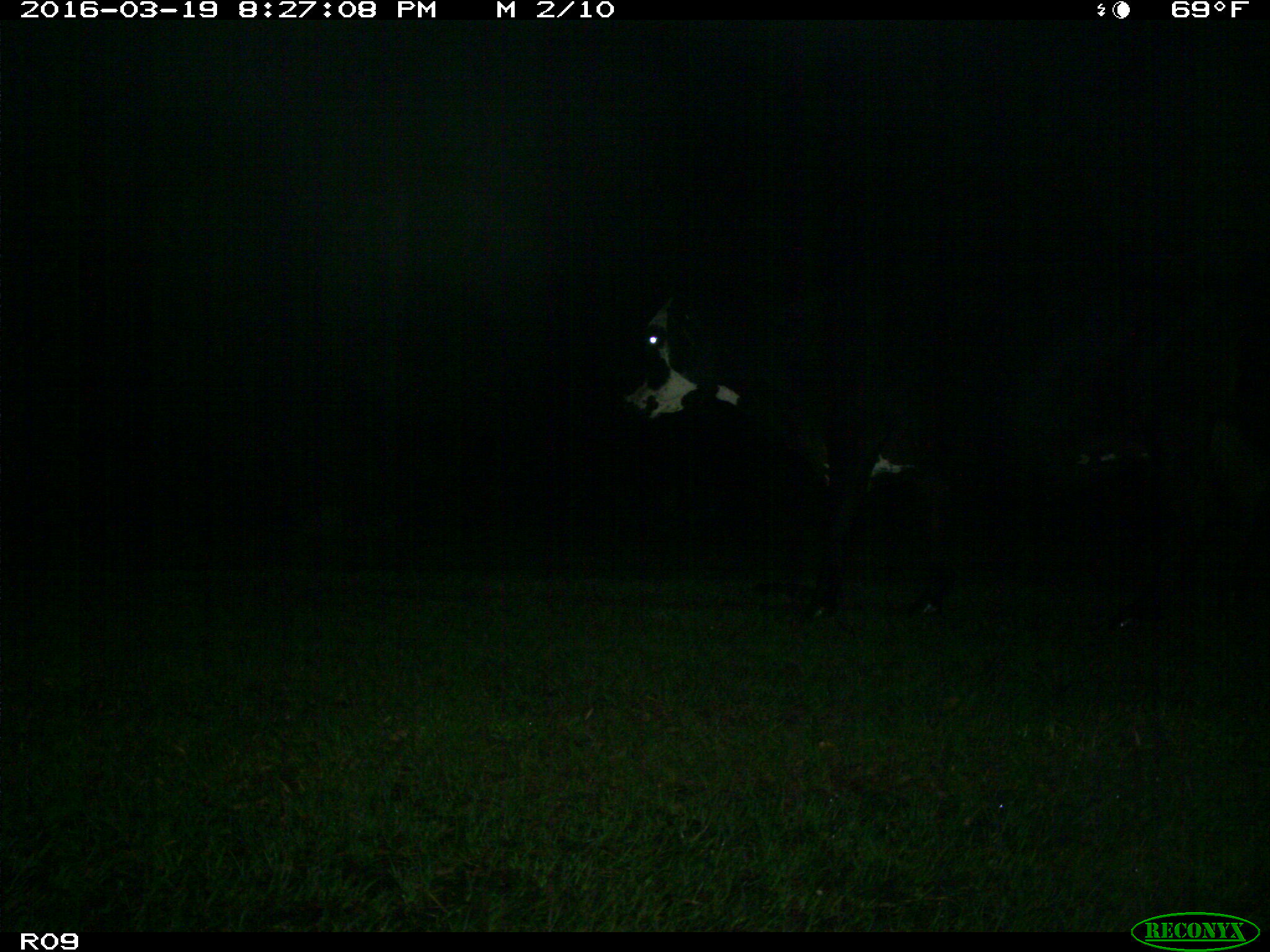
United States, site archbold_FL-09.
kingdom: Animalia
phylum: Chordata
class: Mammalia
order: Artiodactyla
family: Bovidae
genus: Bos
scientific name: Bos taurus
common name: domestic cow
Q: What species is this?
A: Bos taurus (domestic cow).